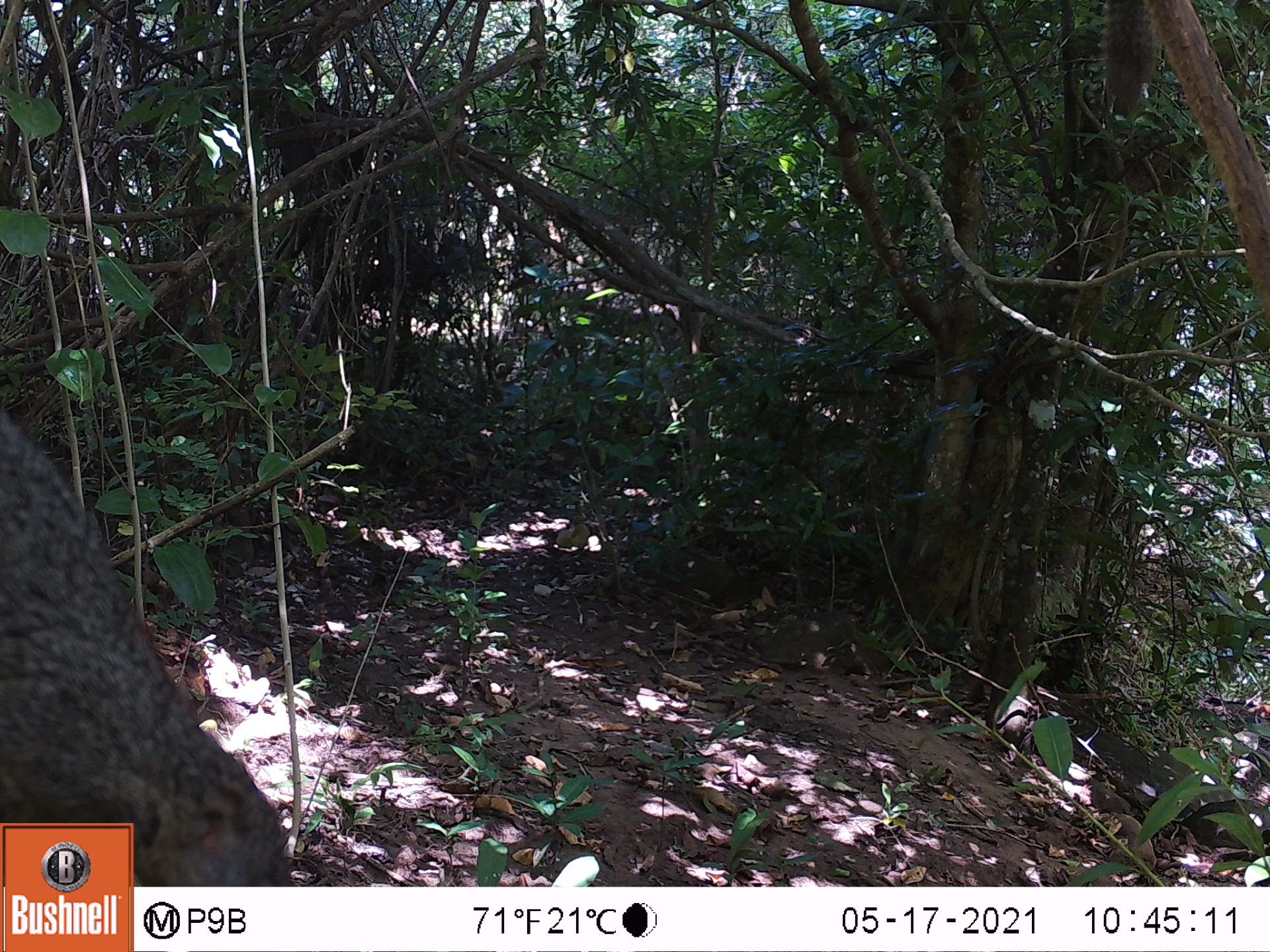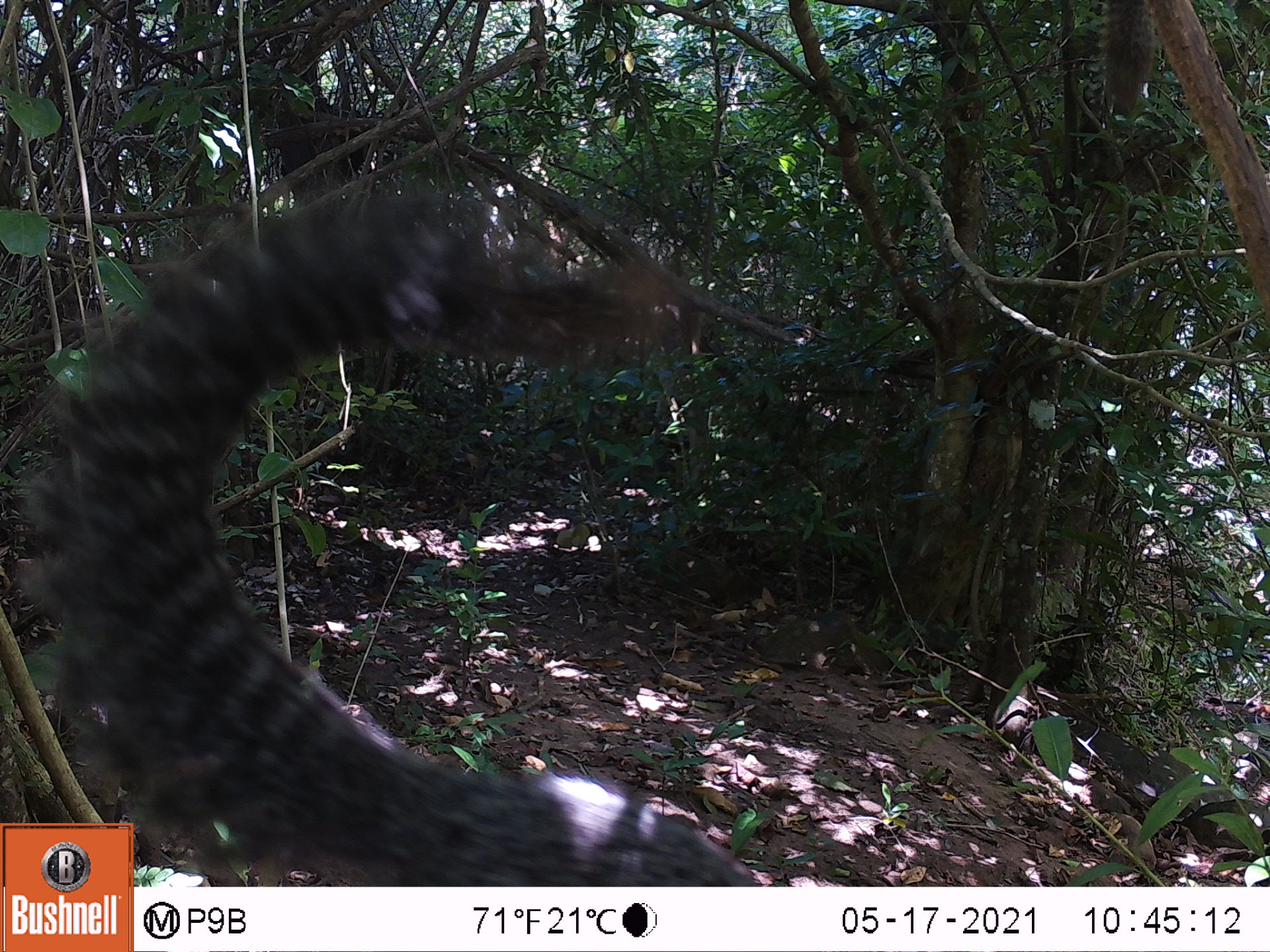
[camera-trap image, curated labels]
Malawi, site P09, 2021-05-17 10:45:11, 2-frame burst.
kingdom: Animalia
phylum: Chordata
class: Mammalia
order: Rodentia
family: Sciuridae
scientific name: Sciuridae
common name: squirrel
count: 1